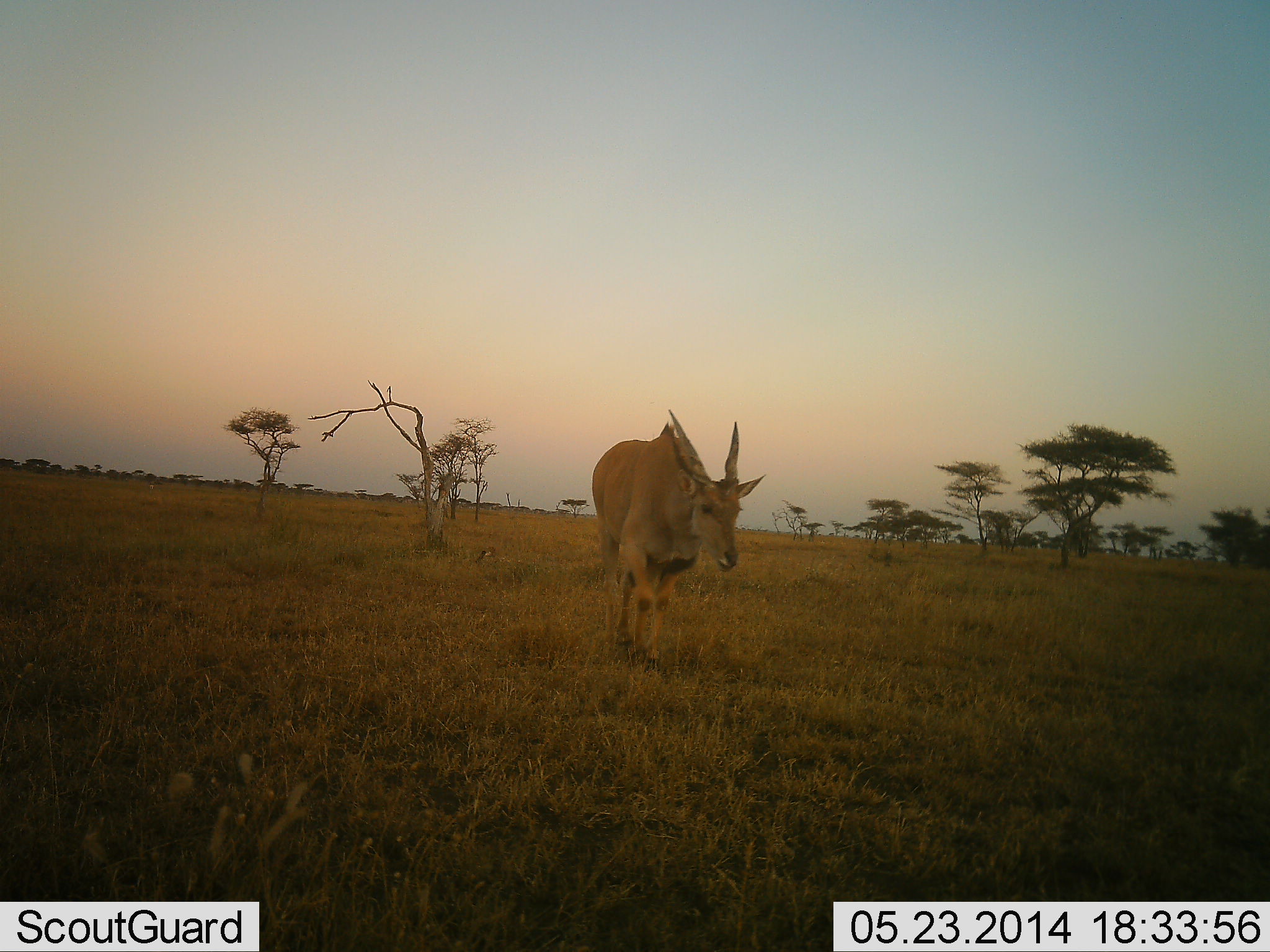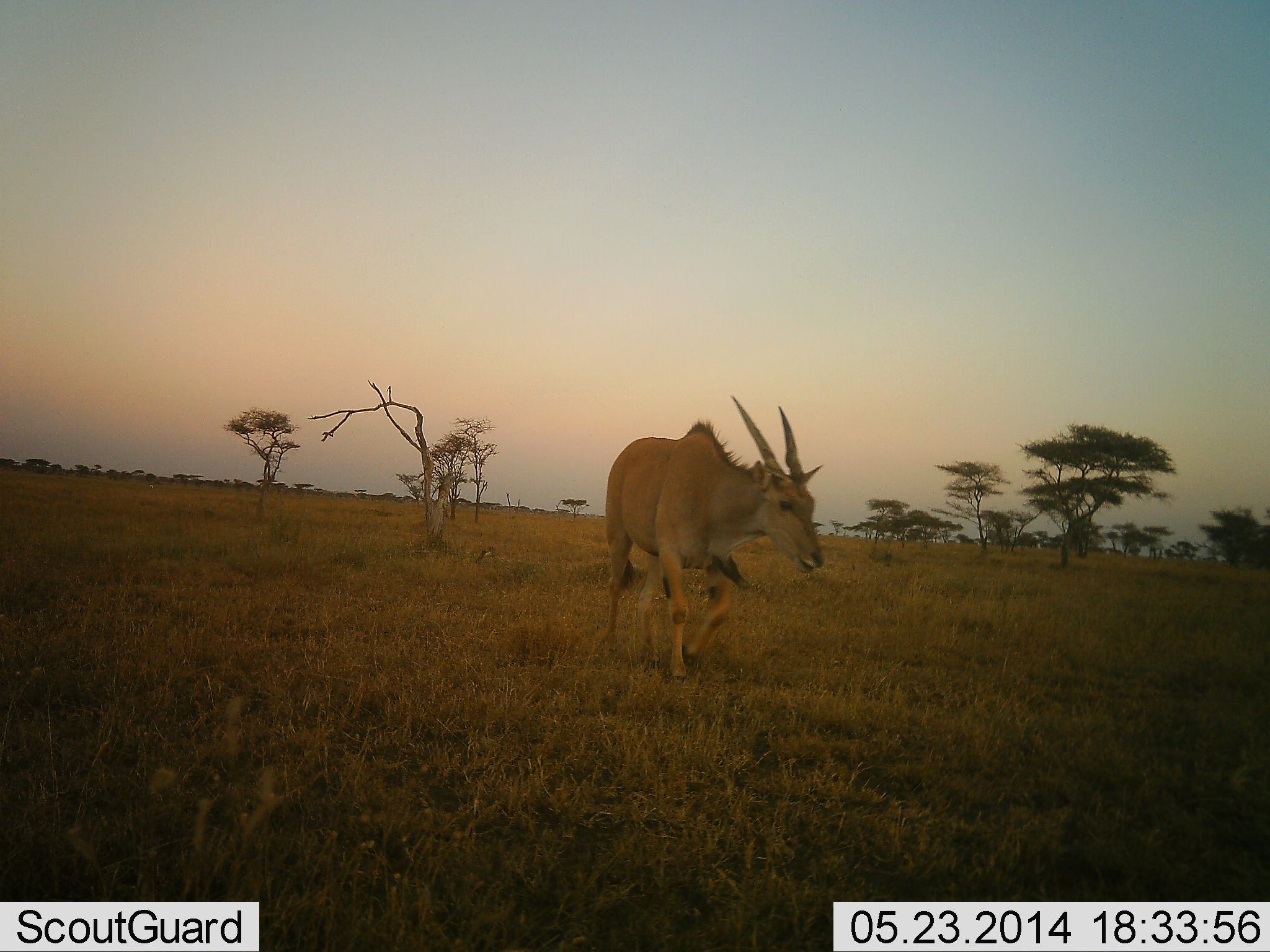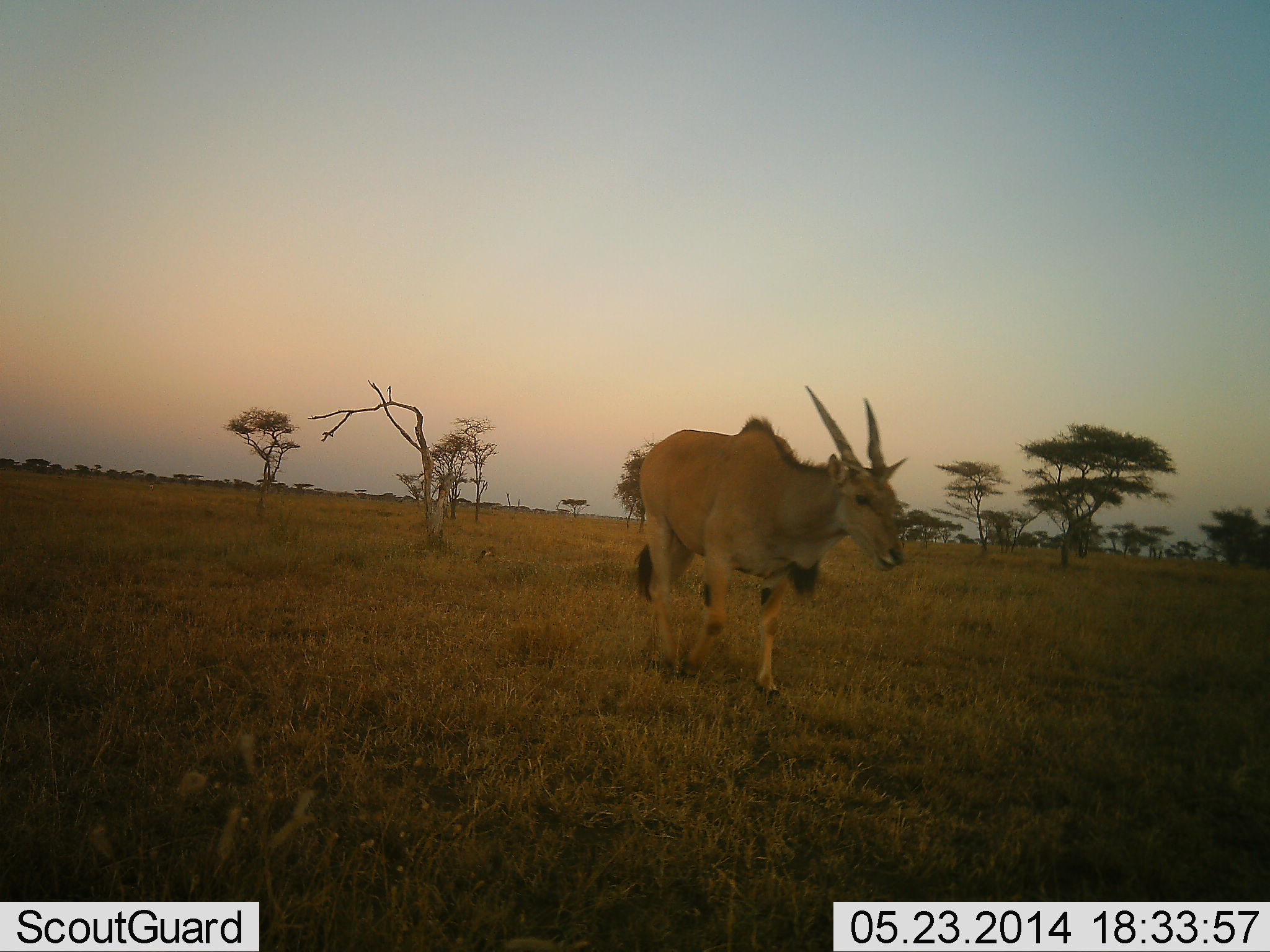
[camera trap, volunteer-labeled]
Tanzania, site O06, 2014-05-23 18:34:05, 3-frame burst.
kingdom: Animalia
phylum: Chordata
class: Mammalia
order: Artiodactyla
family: Bovidae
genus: Tragelaphus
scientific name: Tragelaphus oryx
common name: eland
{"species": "eland (Tragelaphus oryx)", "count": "1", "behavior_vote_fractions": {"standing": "20%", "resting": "0%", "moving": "100%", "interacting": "0%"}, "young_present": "0%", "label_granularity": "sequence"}